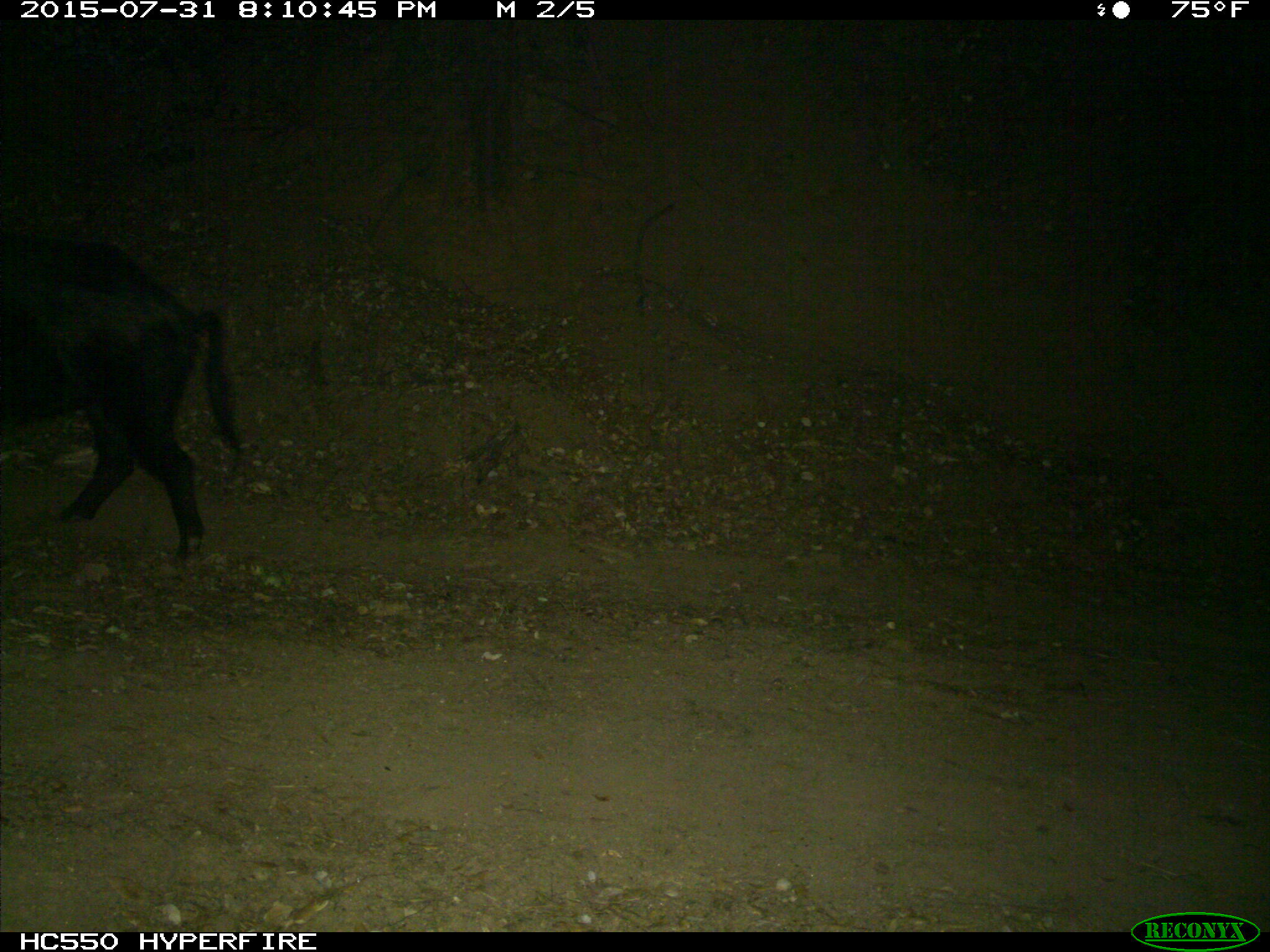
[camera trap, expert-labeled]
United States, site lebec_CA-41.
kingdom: Animalia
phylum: Chordata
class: Mammalia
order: Artiodactyla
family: Suidae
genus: Sus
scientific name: Sus scrofa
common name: wild boar